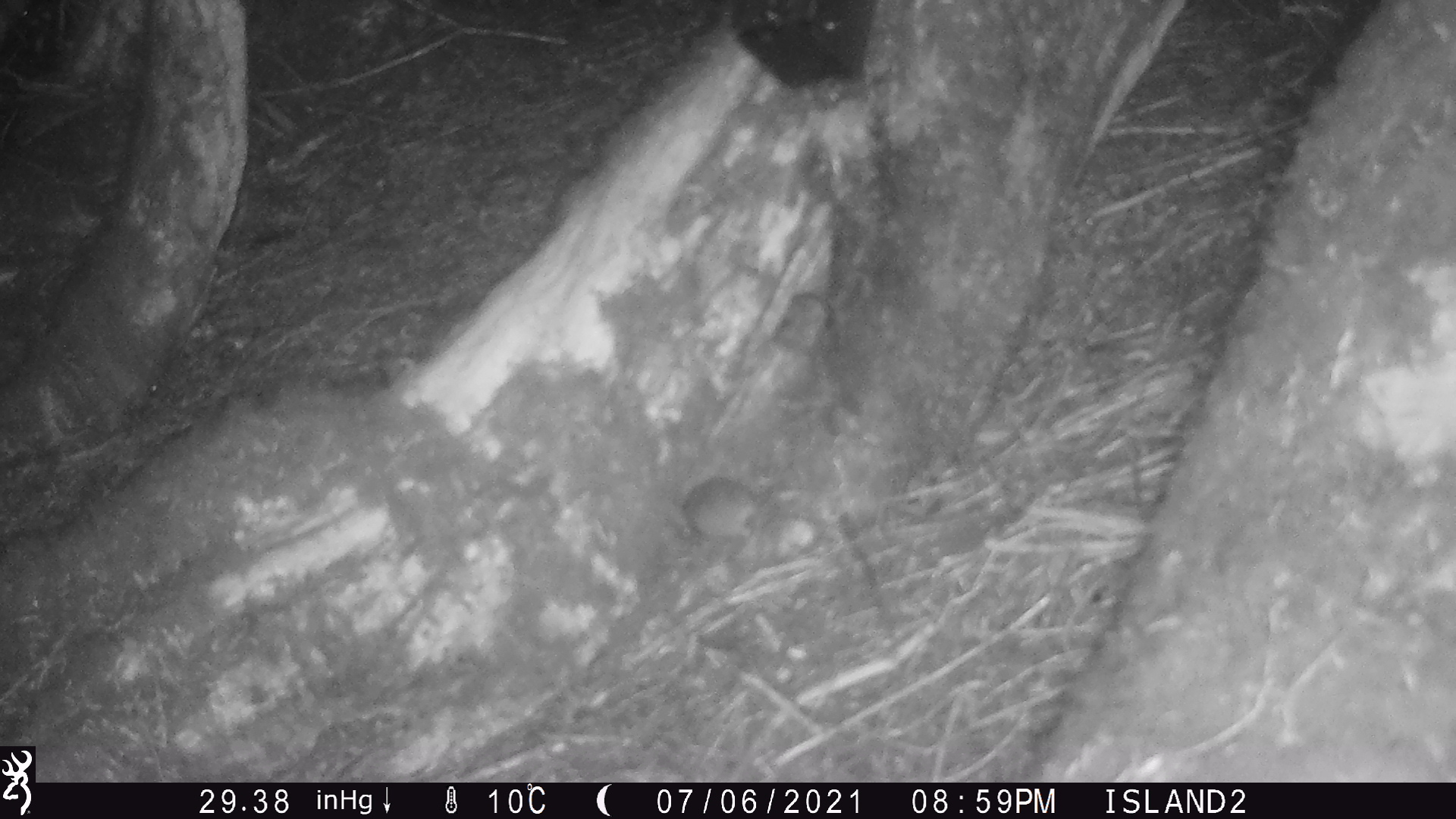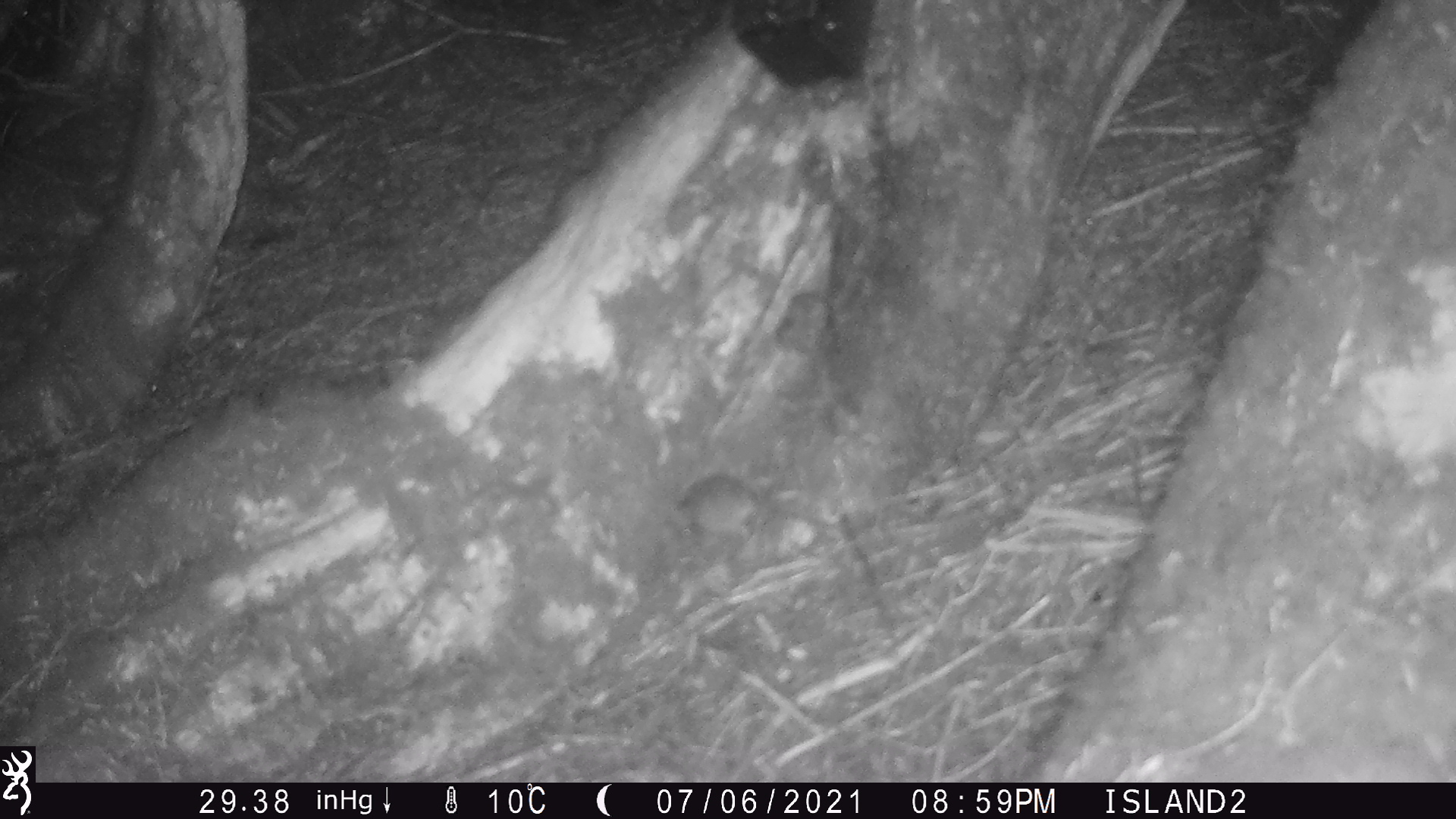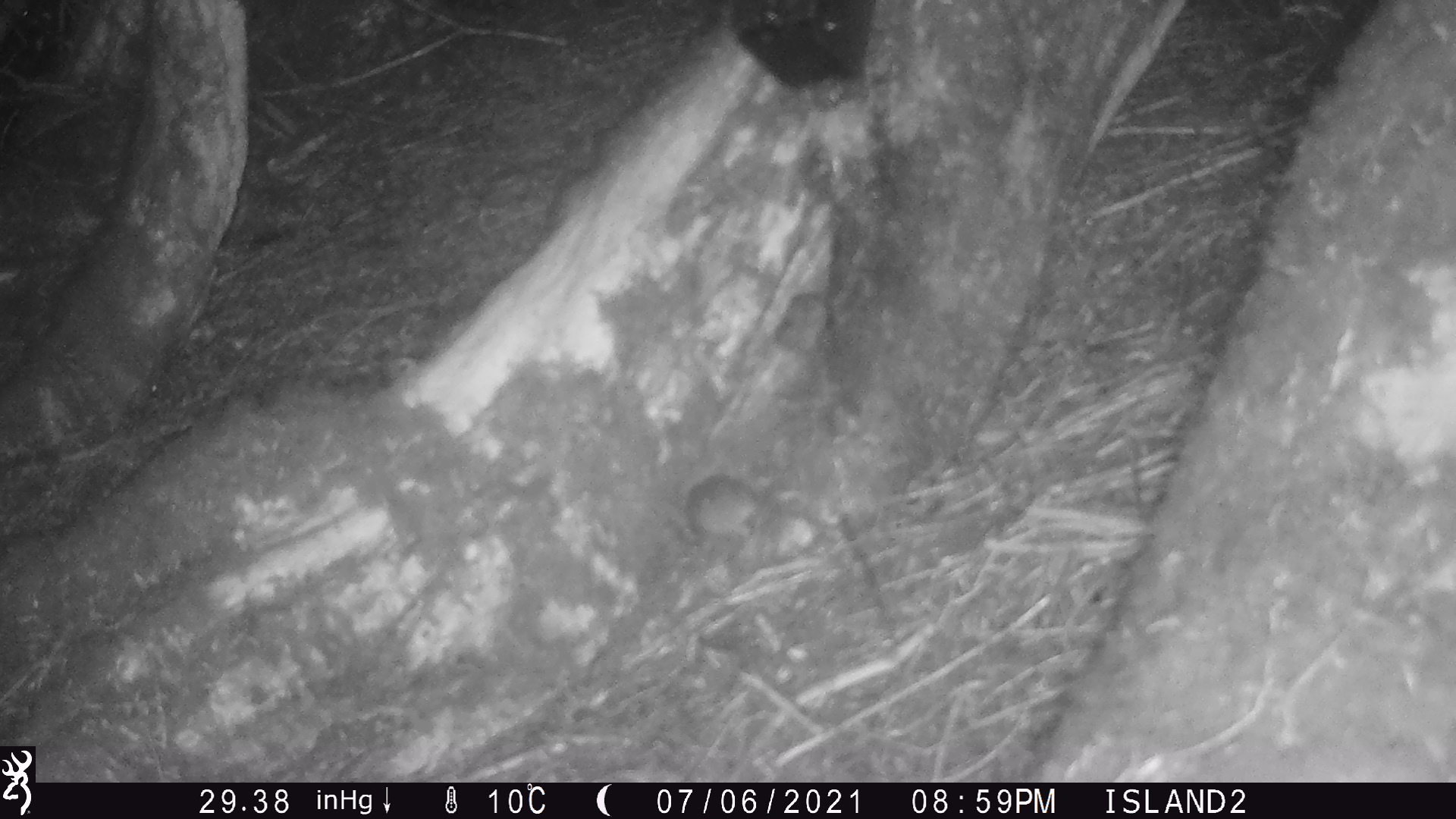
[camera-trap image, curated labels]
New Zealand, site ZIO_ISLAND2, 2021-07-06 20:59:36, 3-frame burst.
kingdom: Animalia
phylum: Chordata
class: Mammalia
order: Rodentia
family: Muridae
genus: Rattus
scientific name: Rattus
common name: rat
Rat (Rattus).